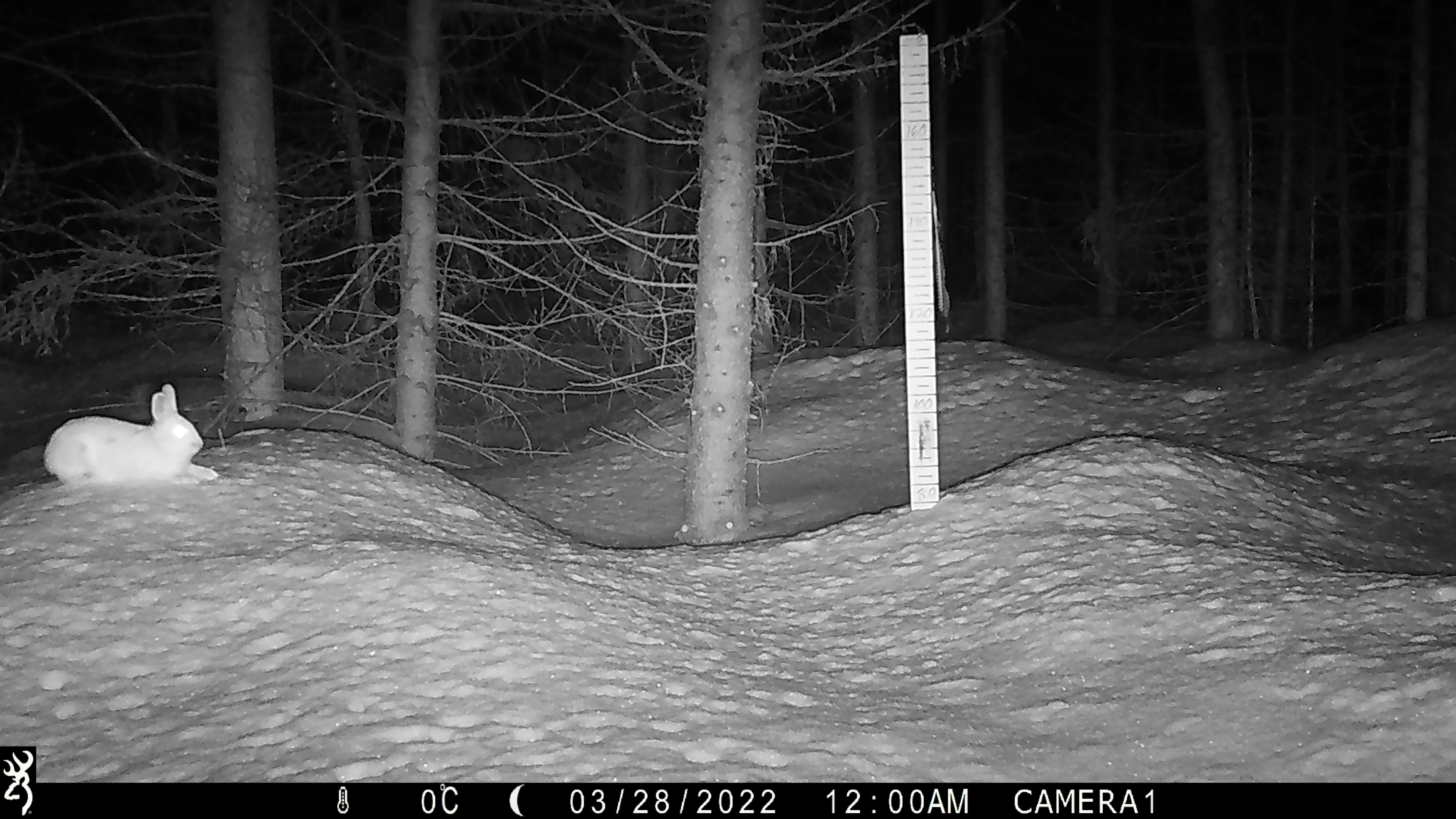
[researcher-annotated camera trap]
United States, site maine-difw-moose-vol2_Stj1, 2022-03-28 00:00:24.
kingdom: Animalia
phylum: Chordata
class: Mammalia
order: Lagomorpha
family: Leporidae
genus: Lepus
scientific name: Lepus americanus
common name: snowshoe hare